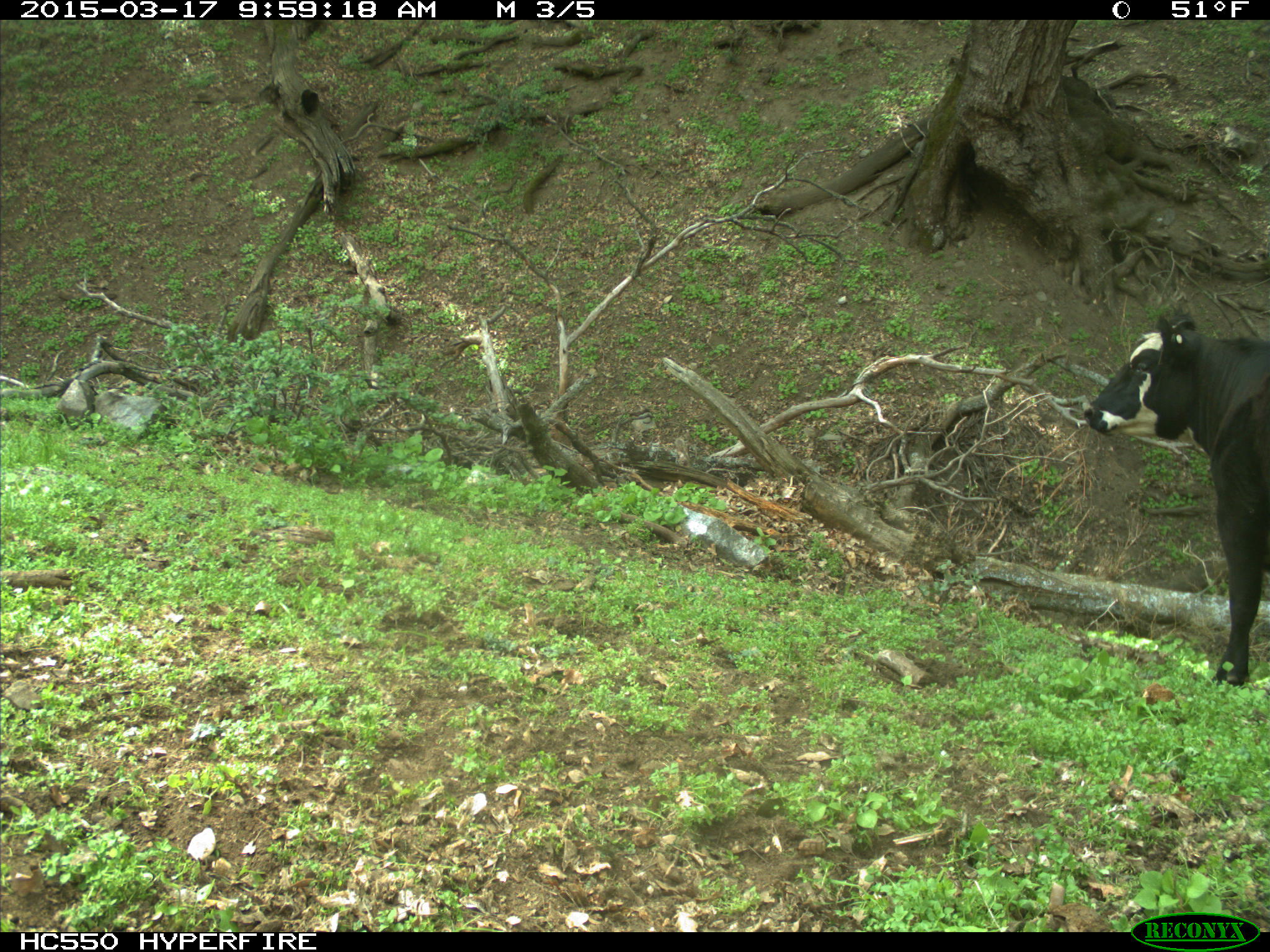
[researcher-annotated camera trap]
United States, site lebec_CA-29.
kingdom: Animalia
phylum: Chordata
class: Mammalia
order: Artiodactyla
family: Bovidae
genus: Bos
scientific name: Bos taurus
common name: domestic cow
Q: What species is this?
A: Bos taurus (domestic cow).